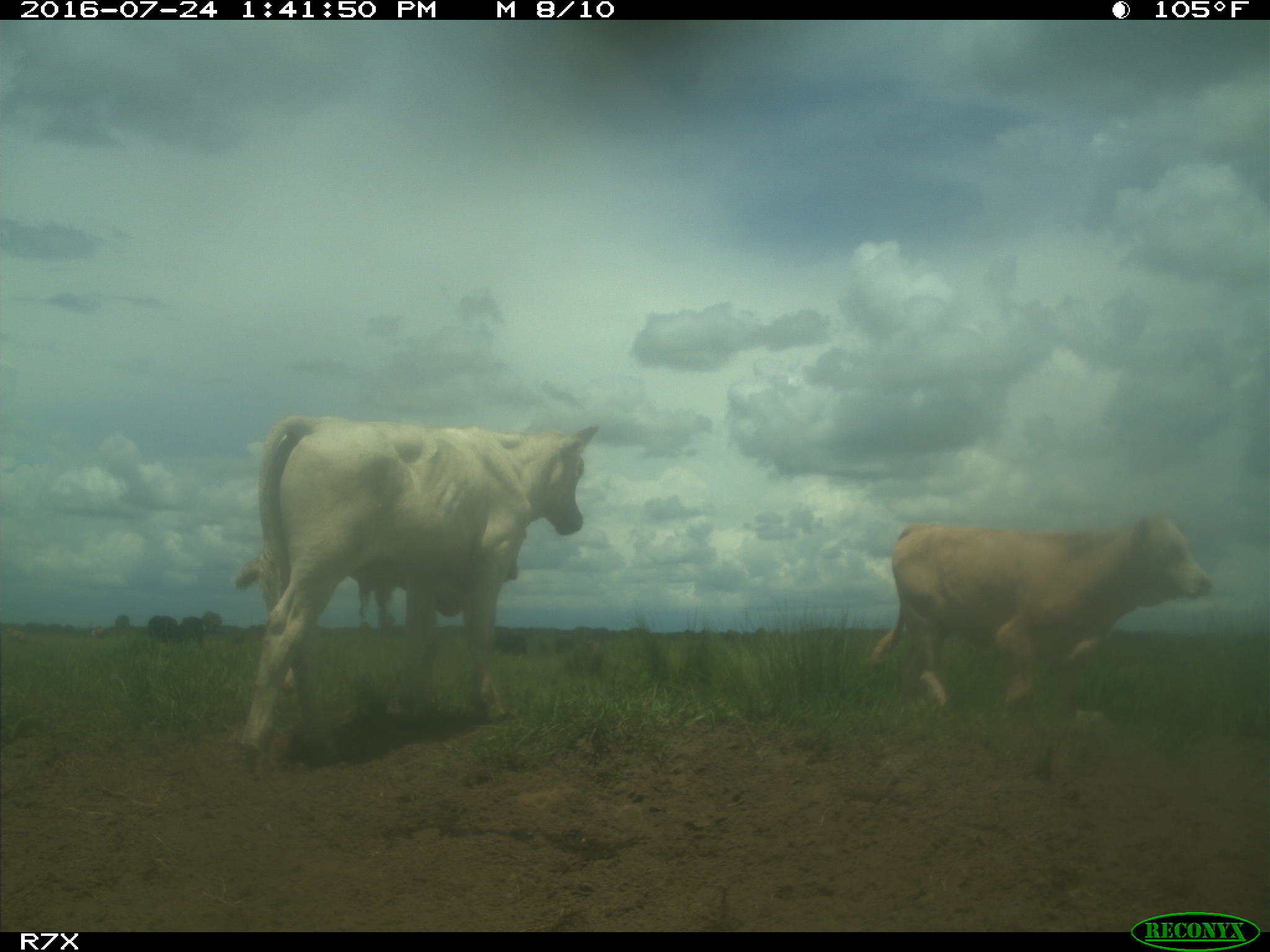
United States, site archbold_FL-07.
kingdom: Animalia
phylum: Chordata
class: Mammalia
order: Artiodactyla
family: Bovidae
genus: Bos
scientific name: Bos taurus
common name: domestic cow